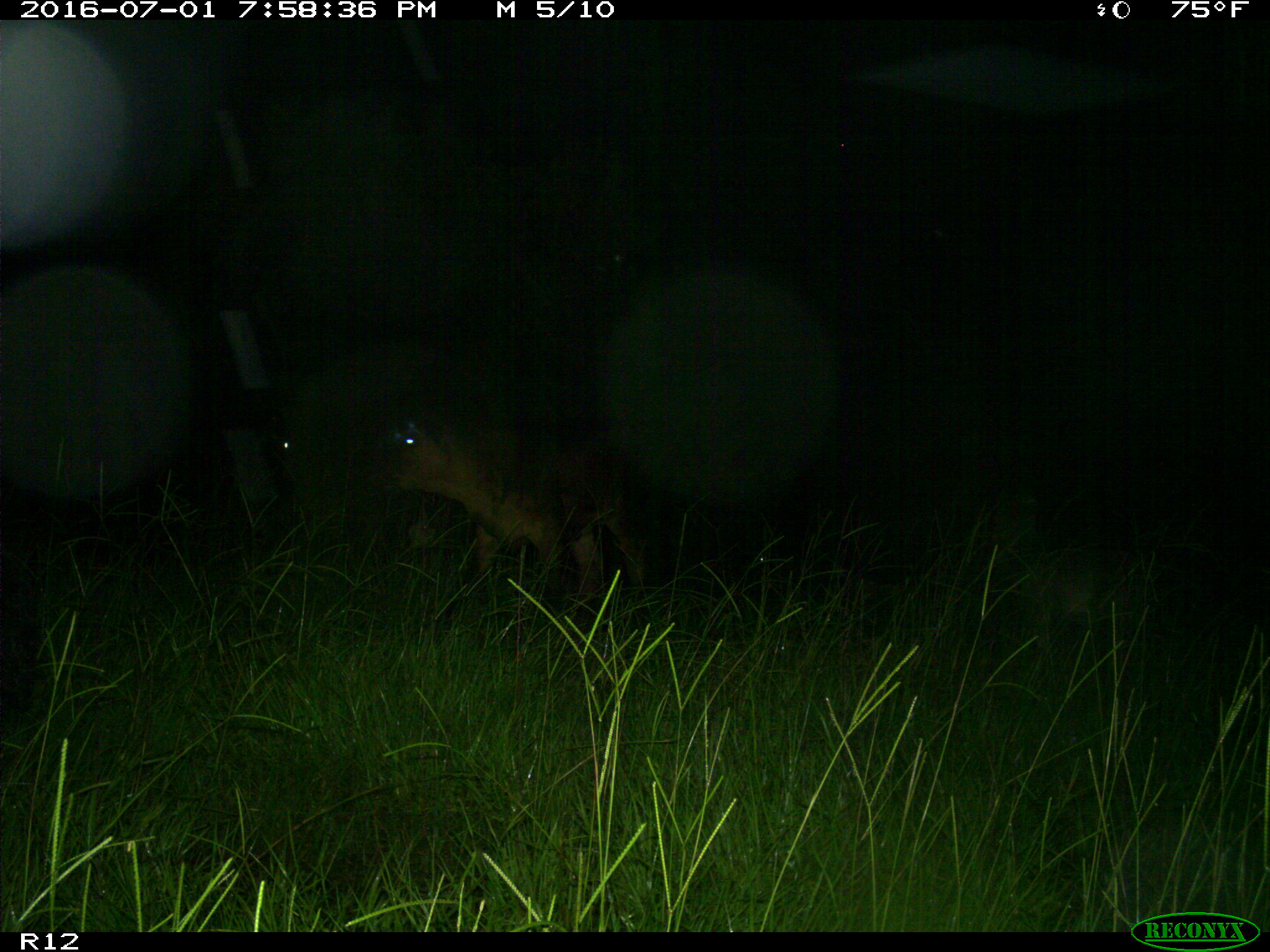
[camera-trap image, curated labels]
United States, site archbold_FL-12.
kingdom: Animalia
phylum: Chordata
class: Mammalia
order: Artiodactyla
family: Bovidae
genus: Bos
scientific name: Bos taurus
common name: domestic cow